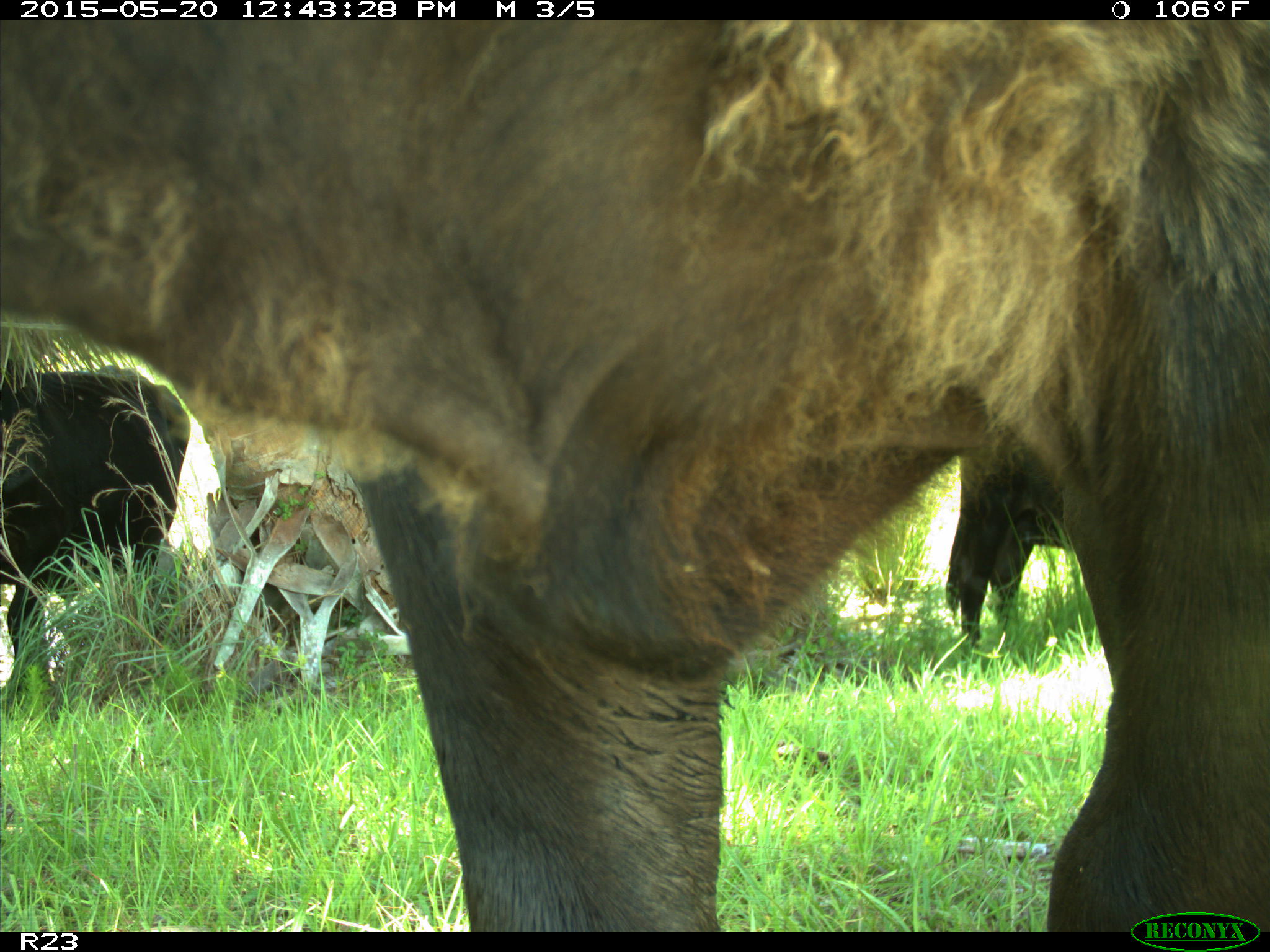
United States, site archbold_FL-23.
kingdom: Animalia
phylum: Chordata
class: Mammalia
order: Artiodactyla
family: Bovidae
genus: Bos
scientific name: Bos taurus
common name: domestic cow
Bos taurus (domestic cow).